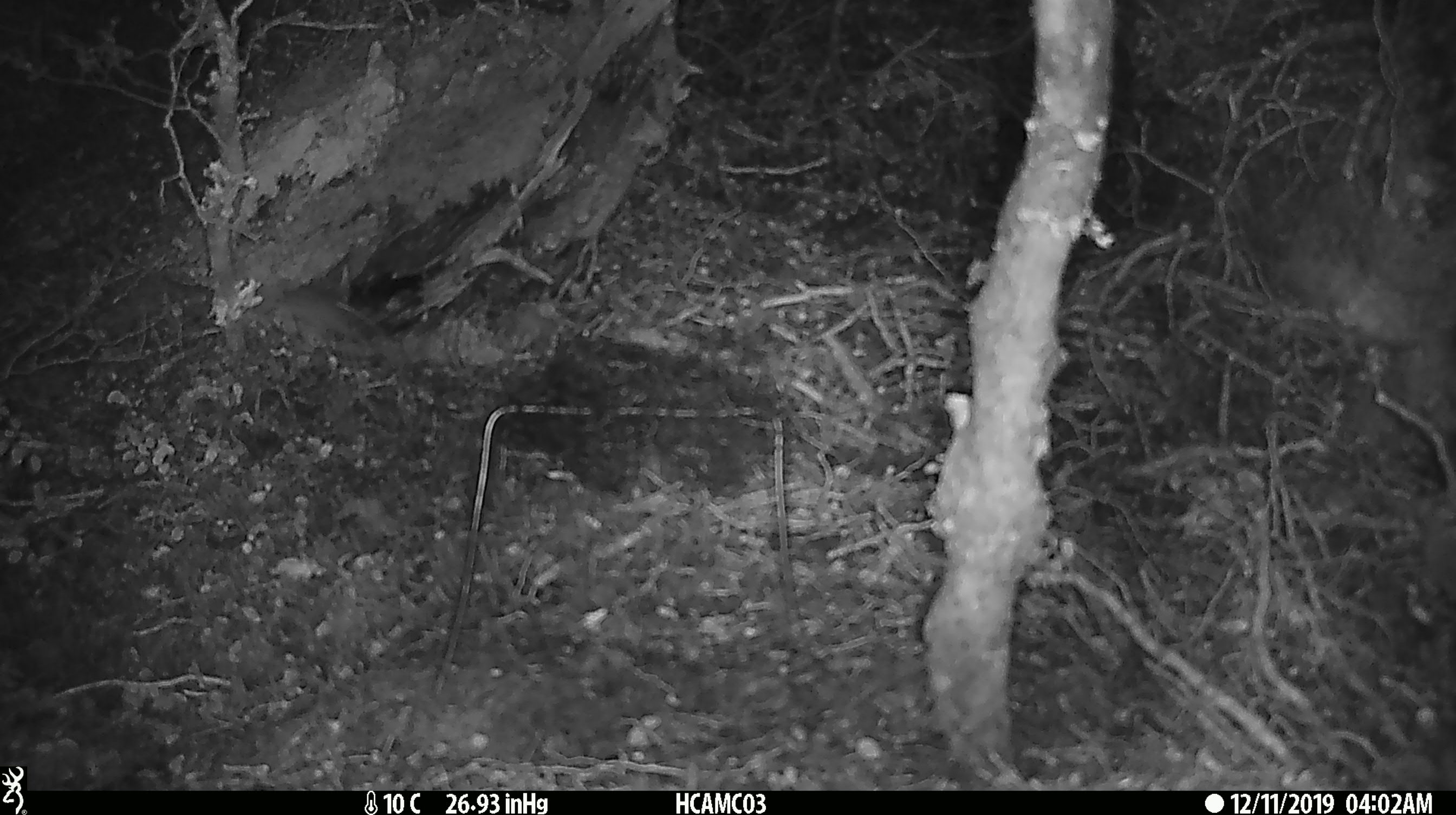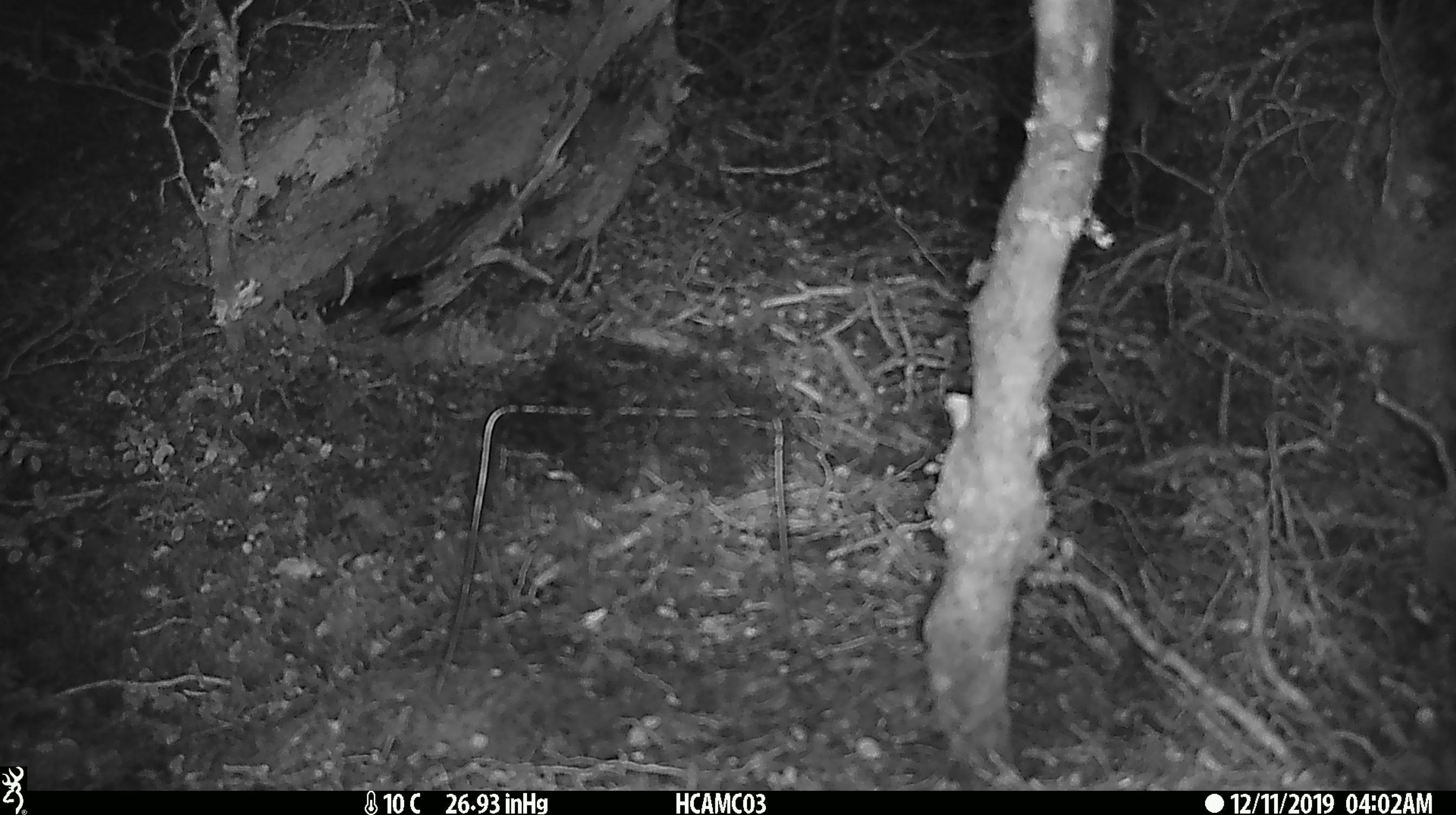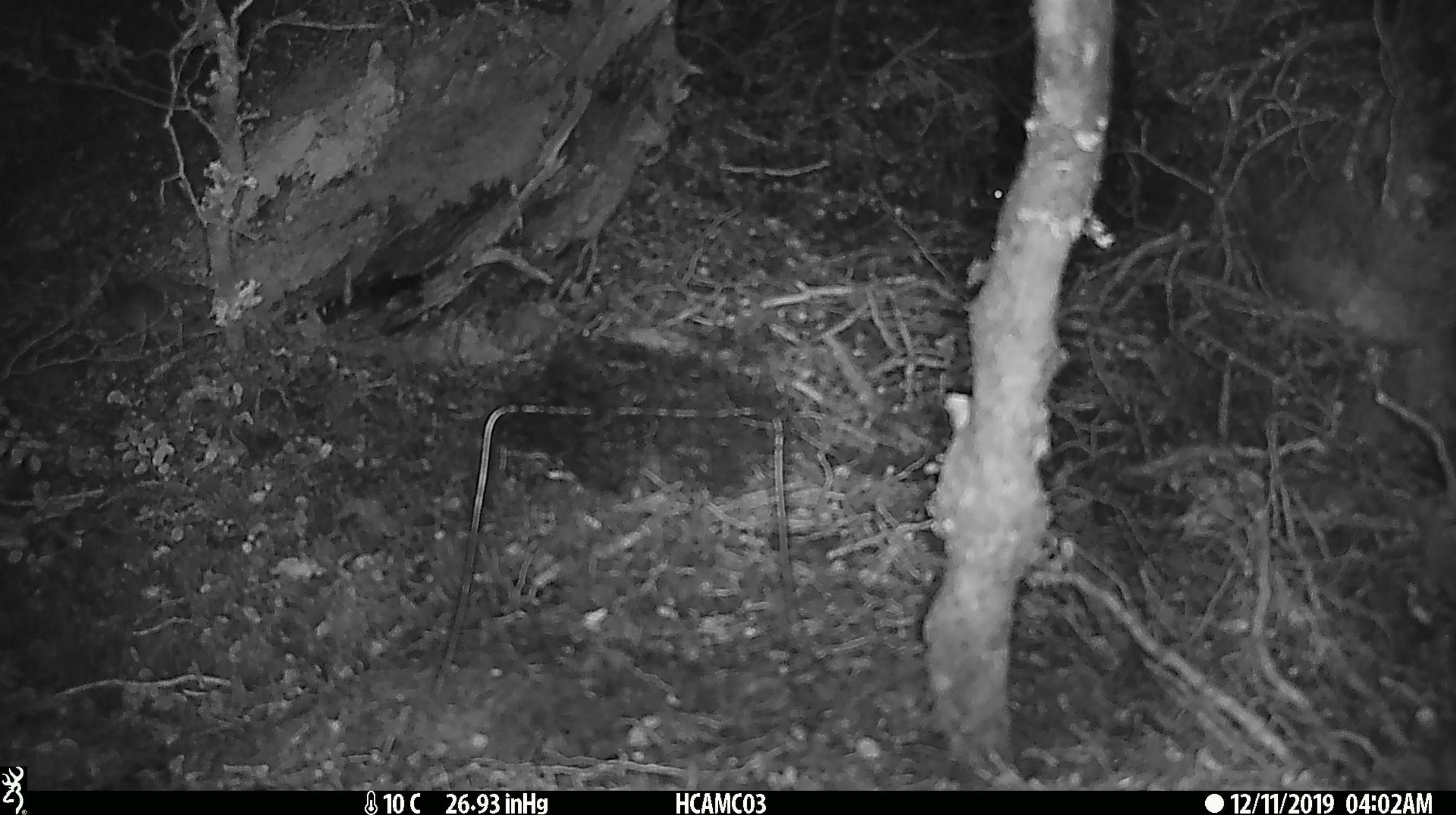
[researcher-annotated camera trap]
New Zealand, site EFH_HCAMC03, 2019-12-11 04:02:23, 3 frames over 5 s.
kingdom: Animalia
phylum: Chordata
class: Mammalia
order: Rodentia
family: Muridae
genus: Mus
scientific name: Mus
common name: mouse